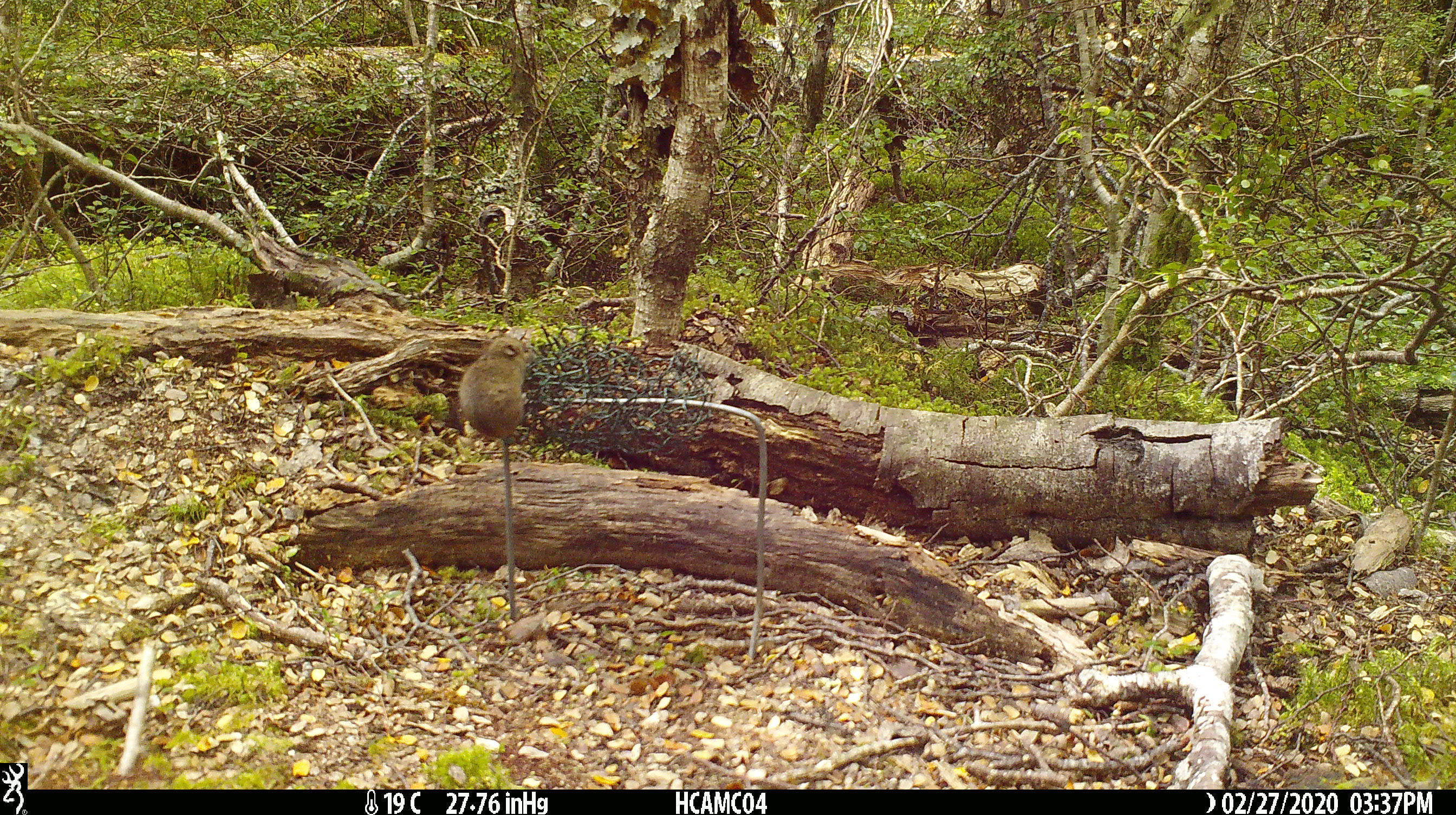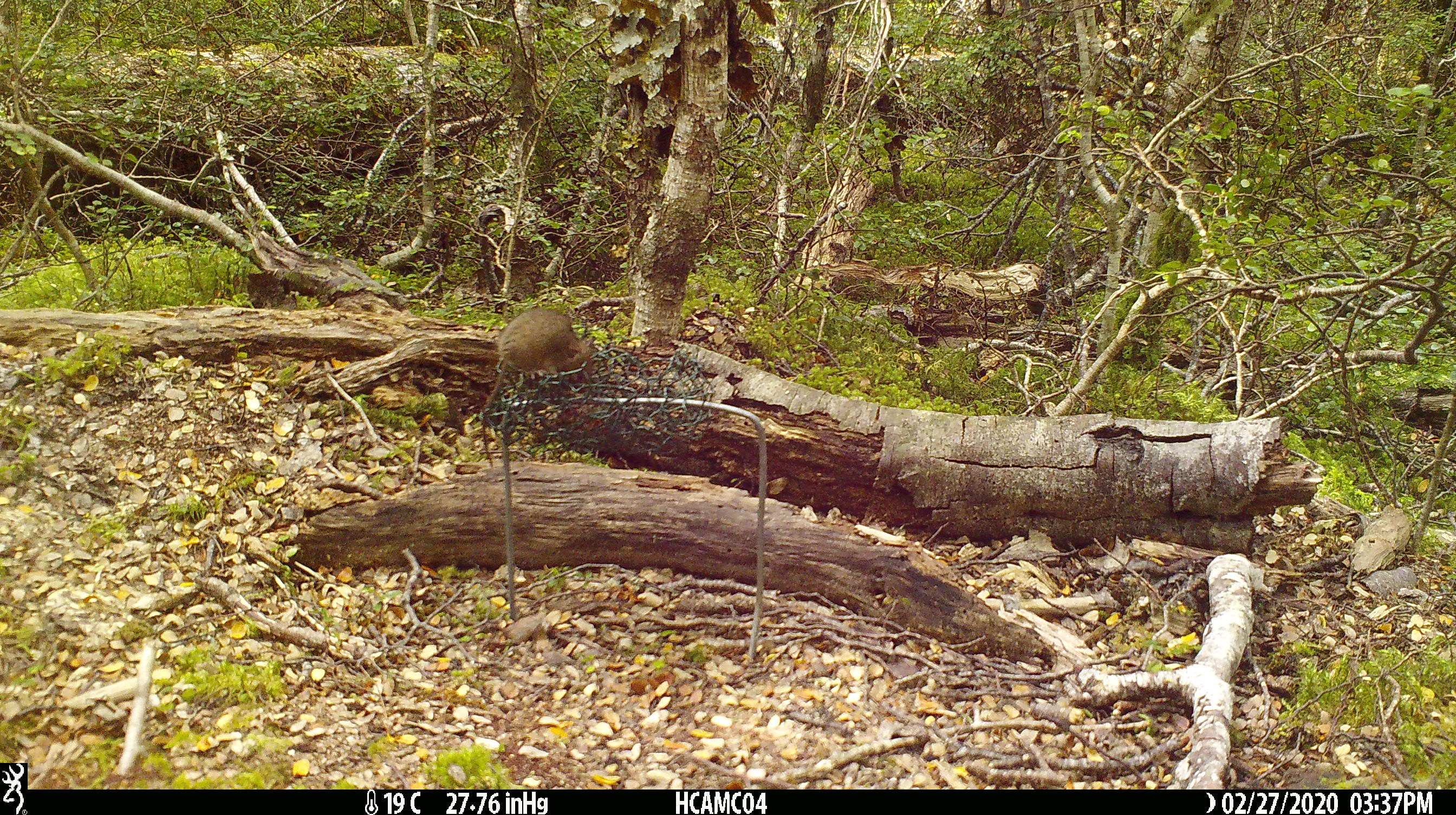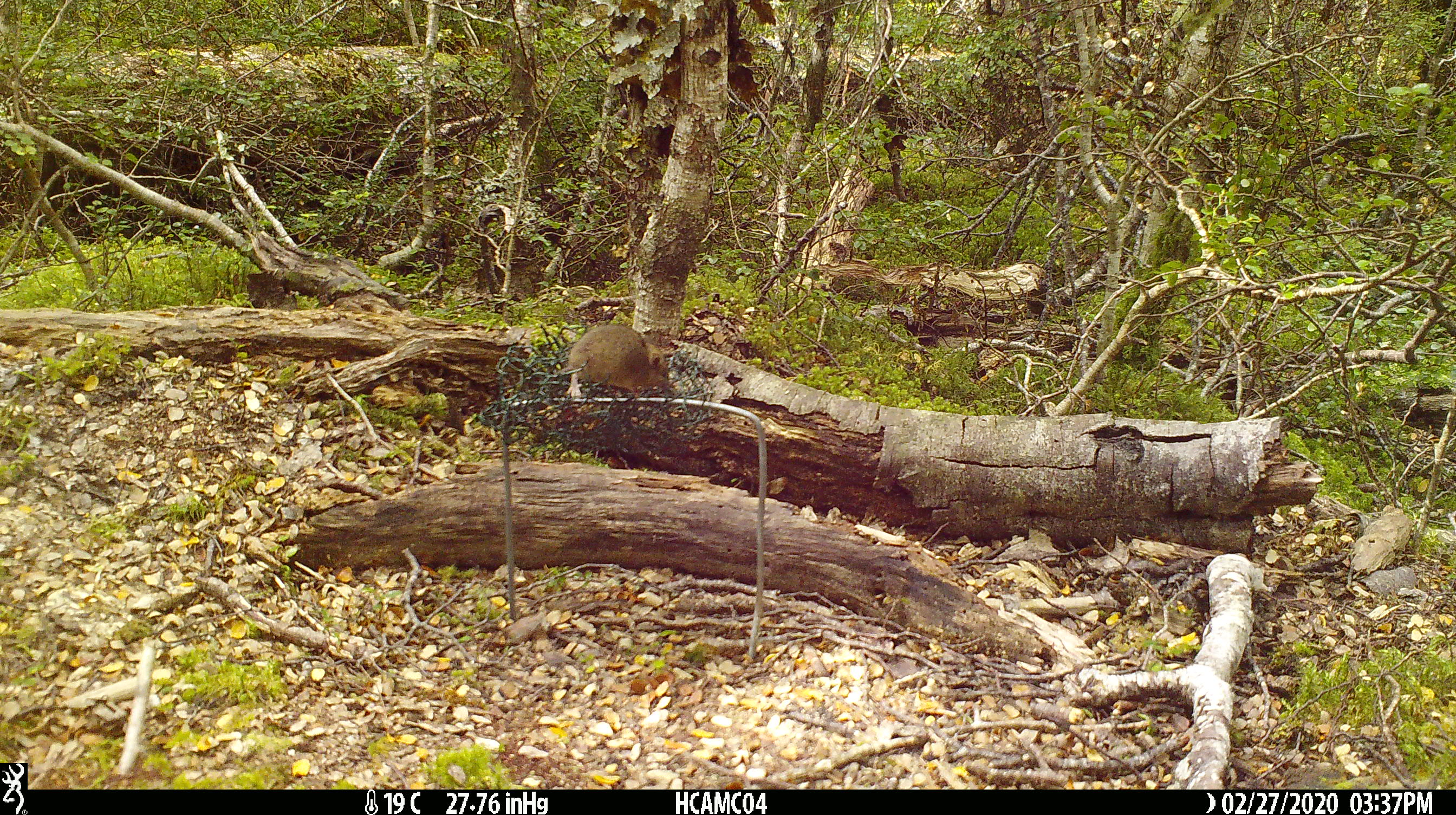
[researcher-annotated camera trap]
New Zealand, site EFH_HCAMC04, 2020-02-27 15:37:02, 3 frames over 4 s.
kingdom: Animalia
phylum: Chordata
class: Mammalia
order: Rodentia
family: Muridae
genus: Mus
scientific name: Mus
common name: mouse